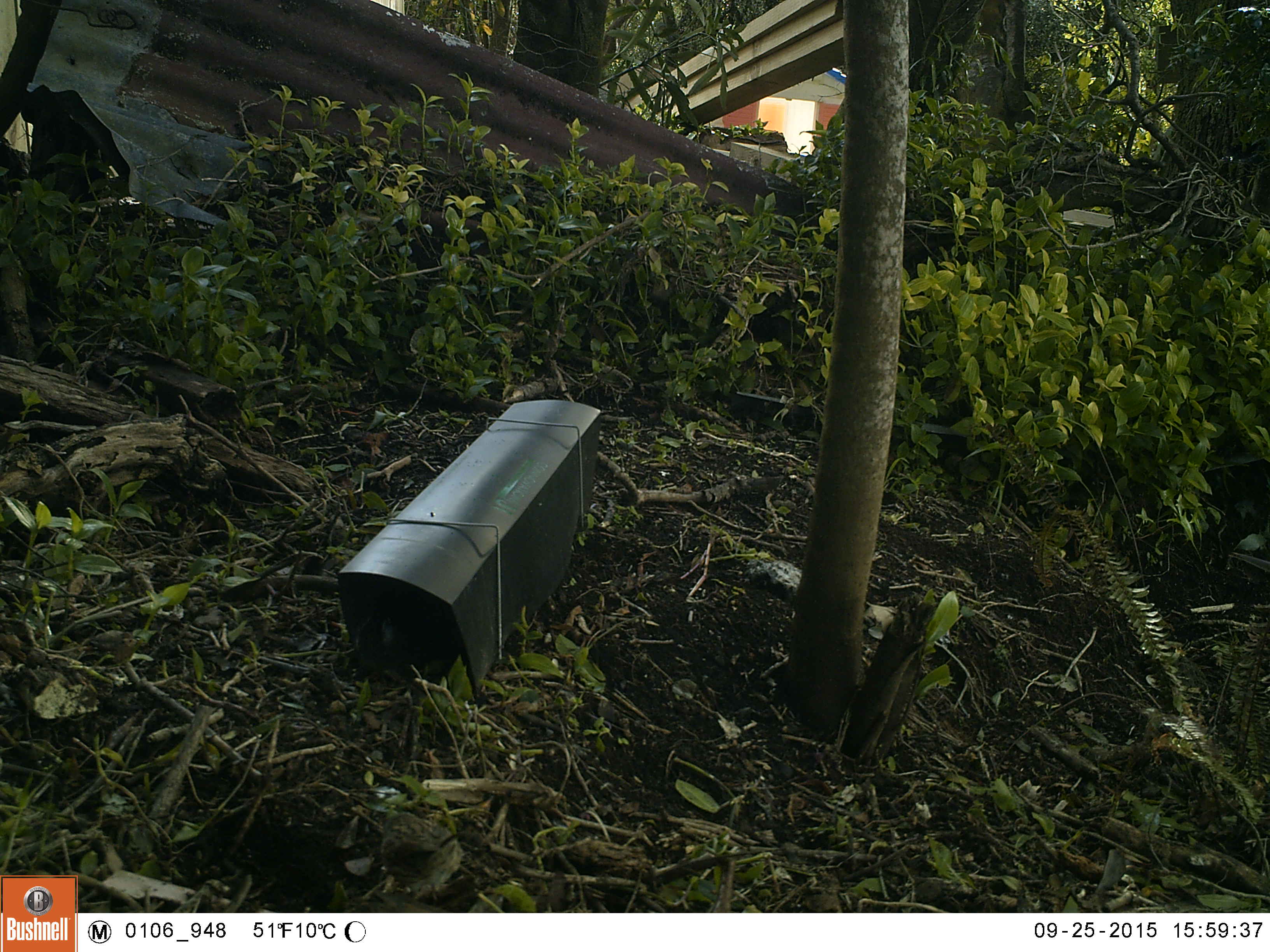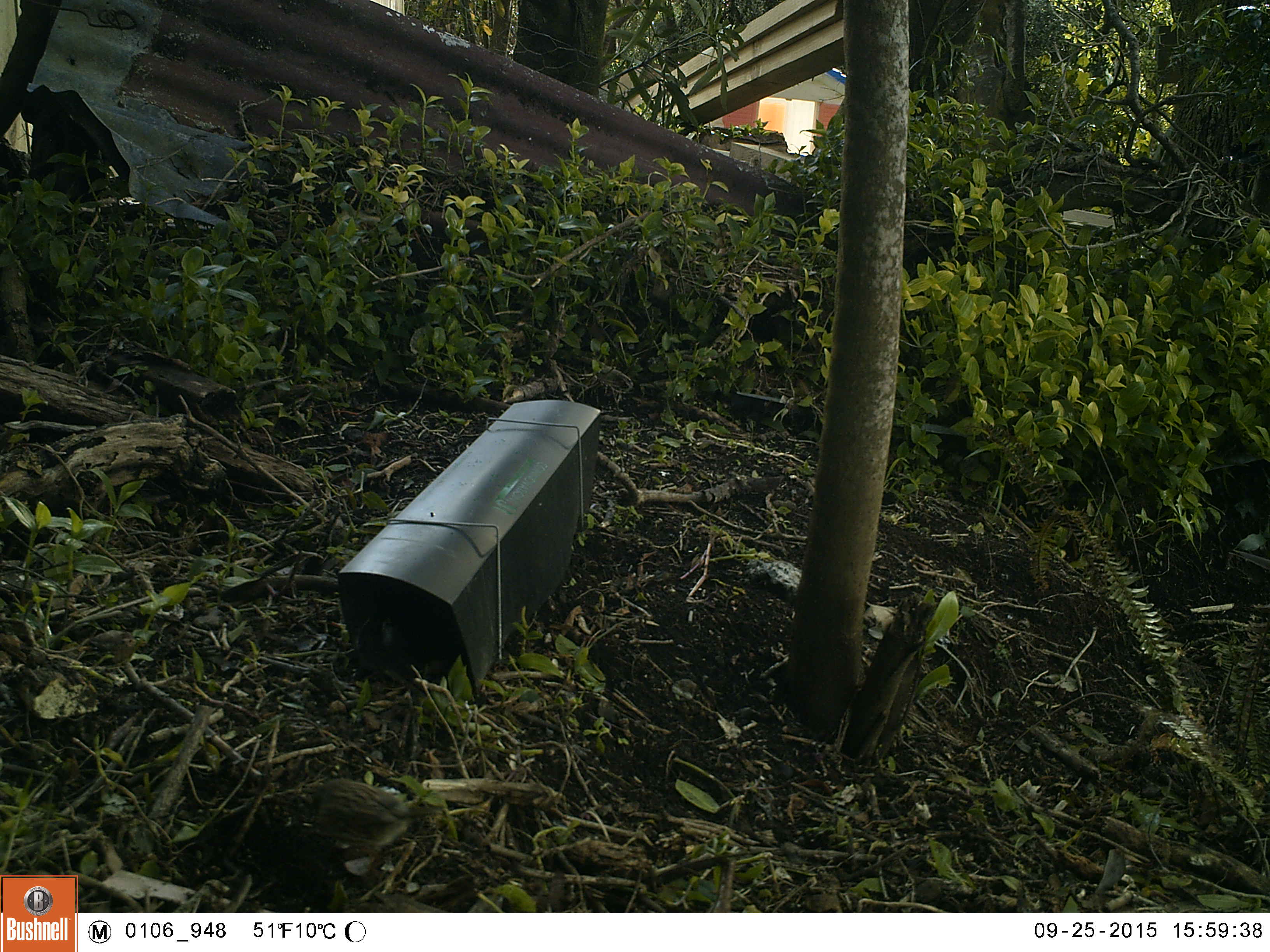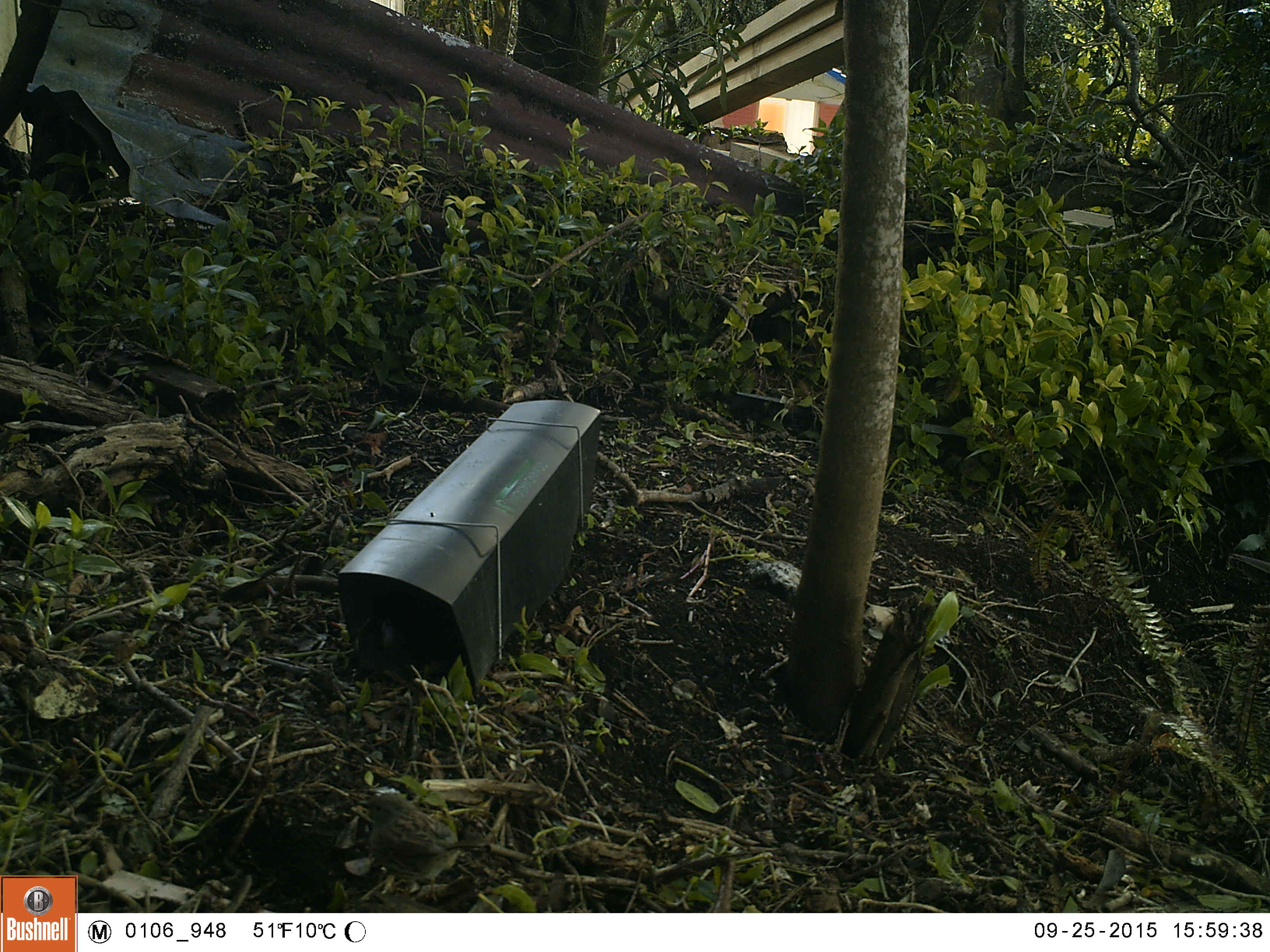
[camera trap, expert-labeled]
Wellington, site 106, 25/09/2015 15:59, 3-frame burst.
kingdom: Animalia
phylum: Chordata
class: Aves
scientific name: Aves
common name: bird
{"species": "bird (Aves)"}